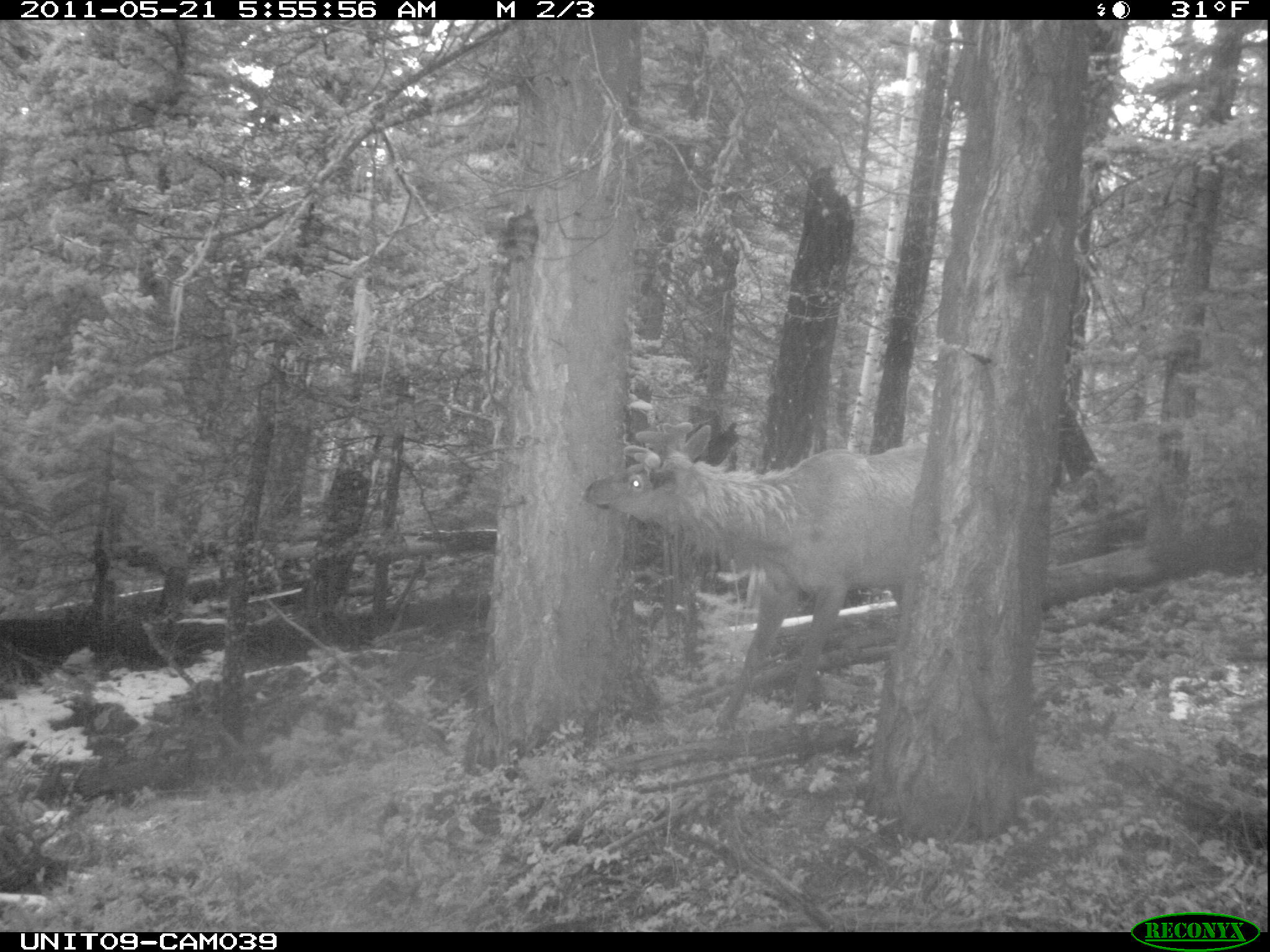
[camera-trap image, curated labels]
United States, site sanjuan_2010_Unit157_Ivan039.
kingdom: Animalia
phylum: Chordata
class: Mammalia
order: Artiodactyla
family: Cervidae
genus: Cervus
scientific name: Cervus elaphus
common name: red deer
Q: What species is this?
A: Cervus elaphus (red deer).